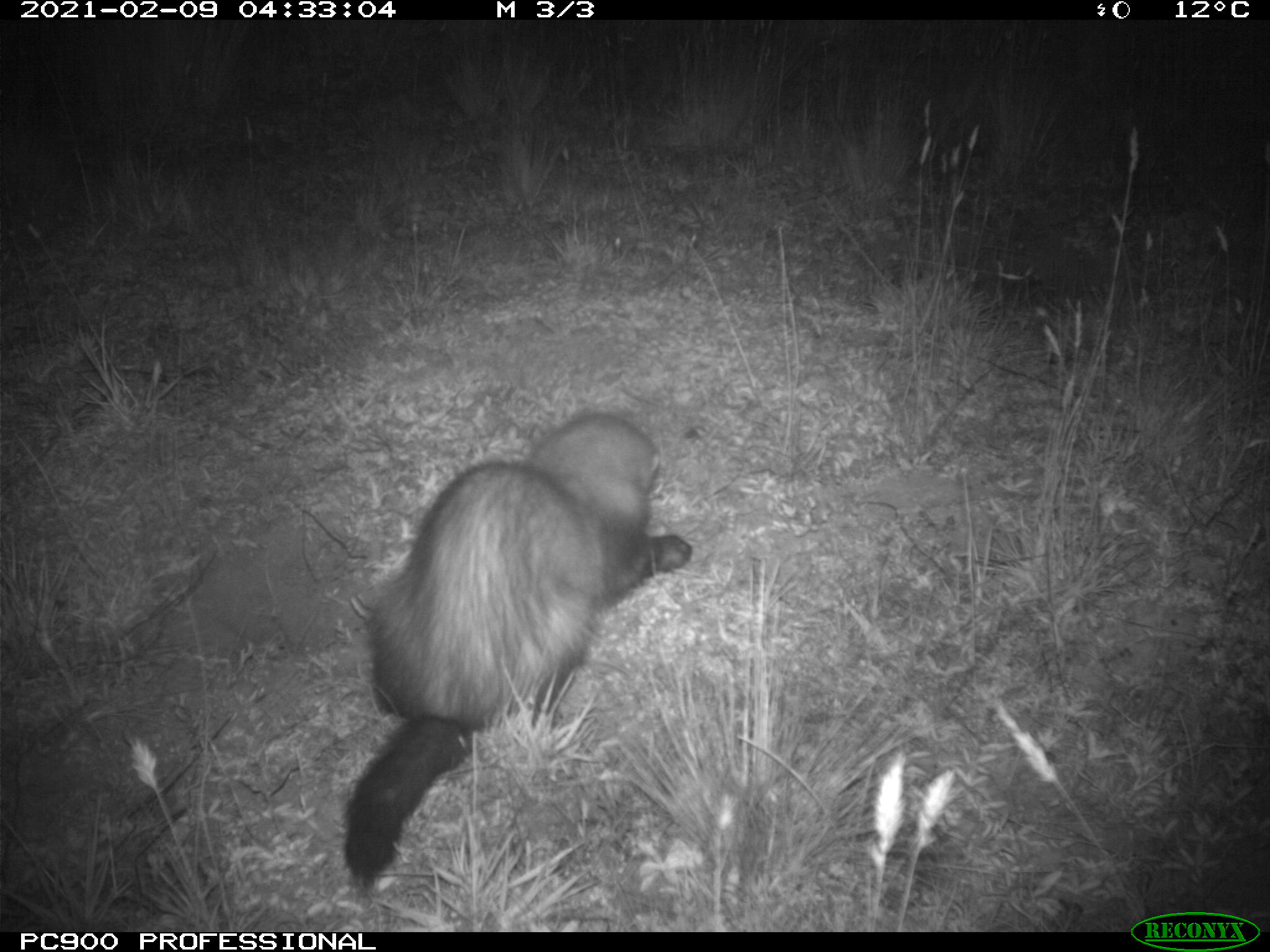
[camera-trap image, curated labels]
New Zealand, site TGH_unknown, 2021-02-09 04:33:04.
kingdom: Animalia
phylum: Chordata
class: Mammalia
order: Carnivora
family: Mustelidae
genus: Mustela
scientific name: Mustela furo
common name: ferret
Ferret (Mustela furo).